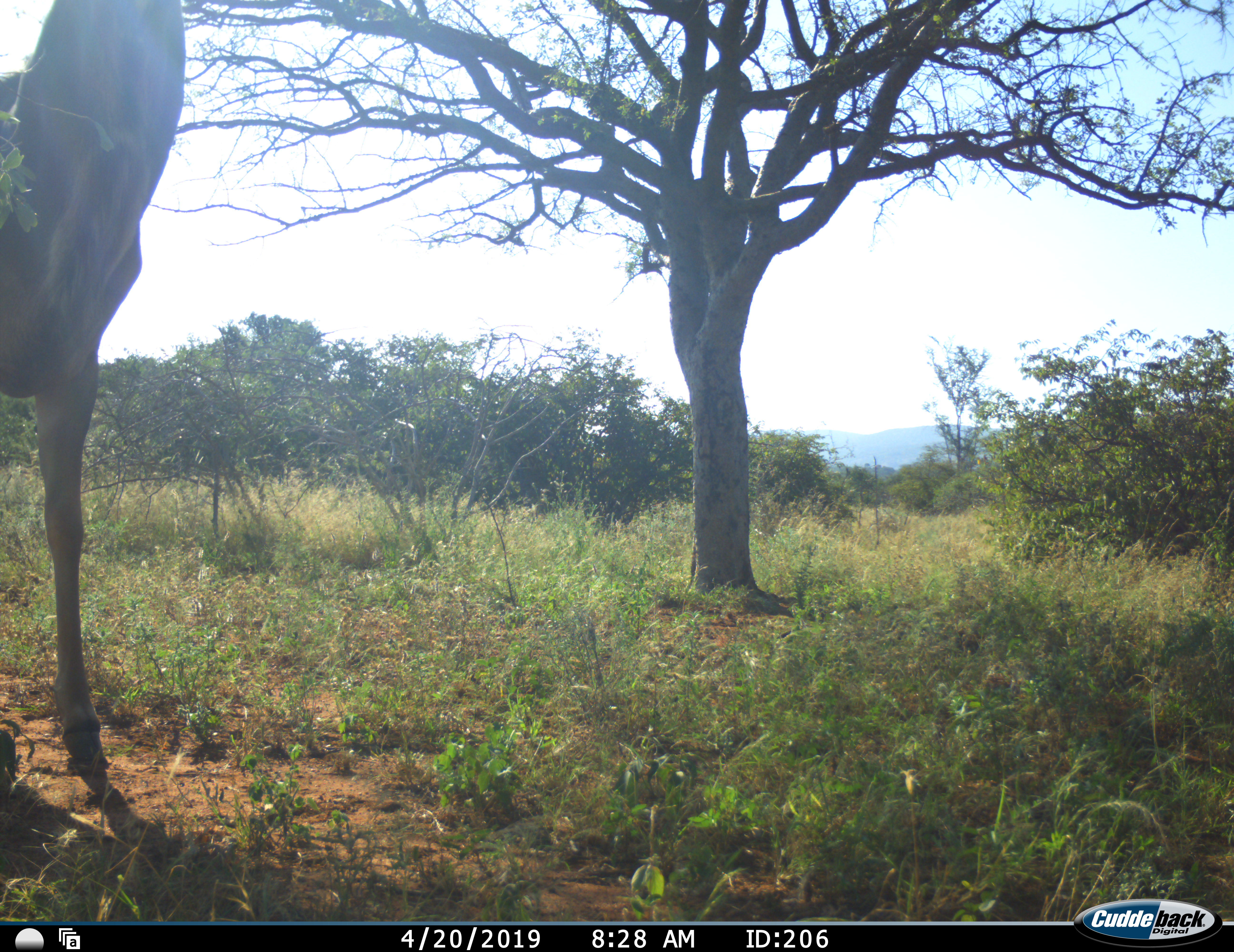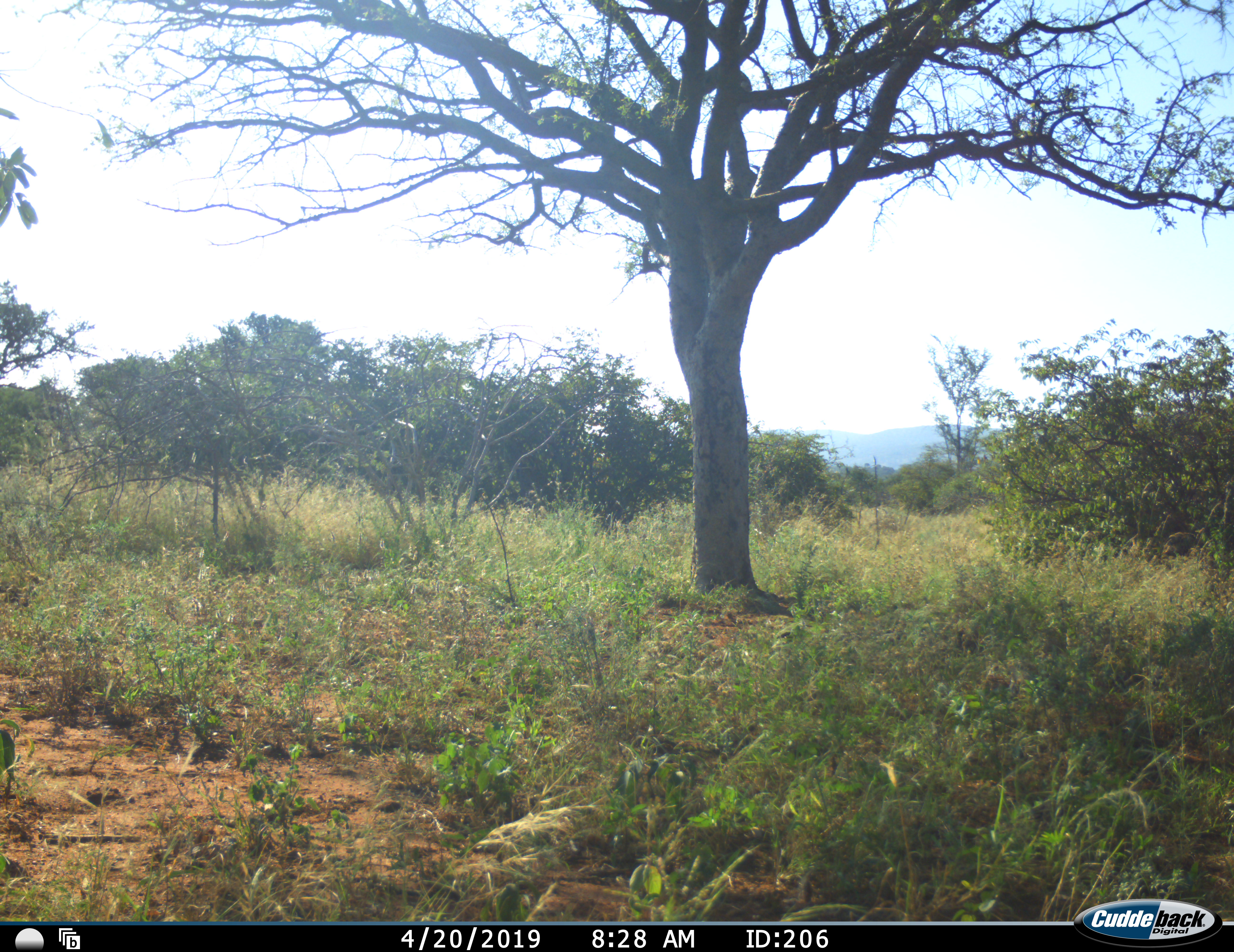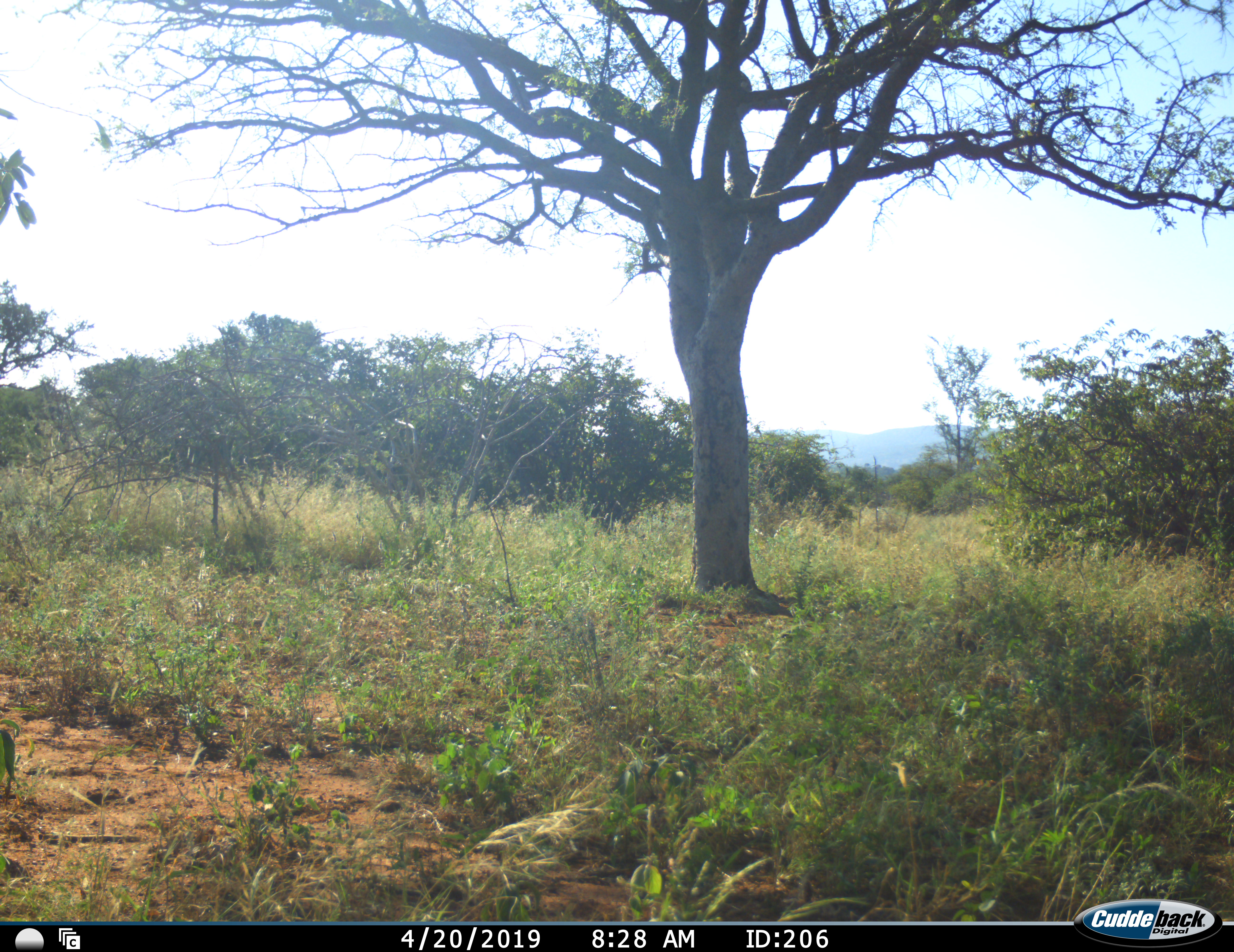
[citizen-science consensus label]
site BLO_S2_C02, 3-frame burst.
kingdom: Animalia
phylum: Chordata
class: Mammalia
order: Artiodactyla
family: Giraffidae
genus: Giraffa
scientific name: Giraffa camelopardalis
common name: giraffe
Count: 1.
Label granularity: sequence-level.